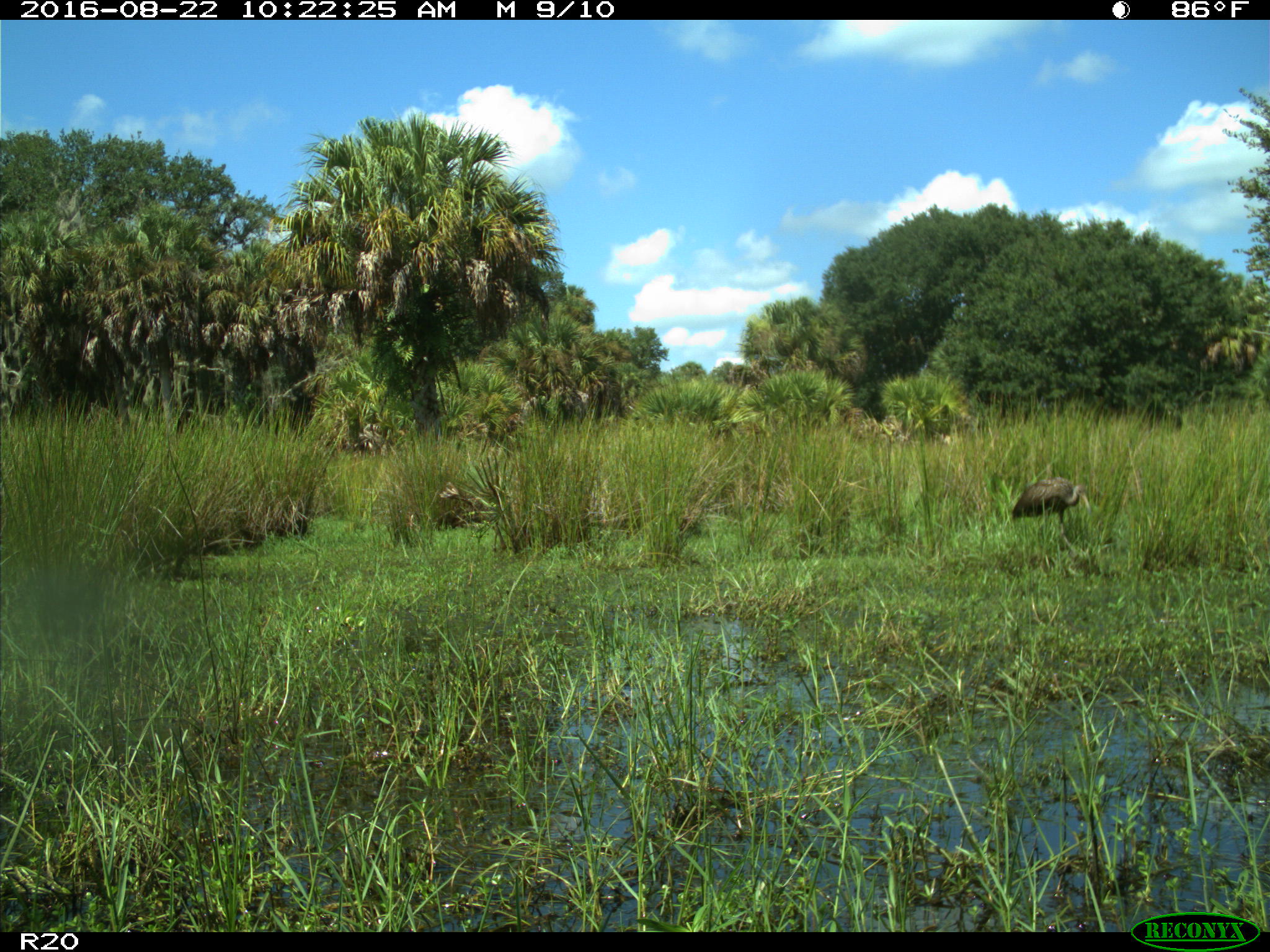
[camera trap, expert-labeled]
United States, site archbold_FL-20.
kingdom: Animalia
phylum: Chordata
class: Aves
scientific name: Aves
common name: birds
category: unidentified bird